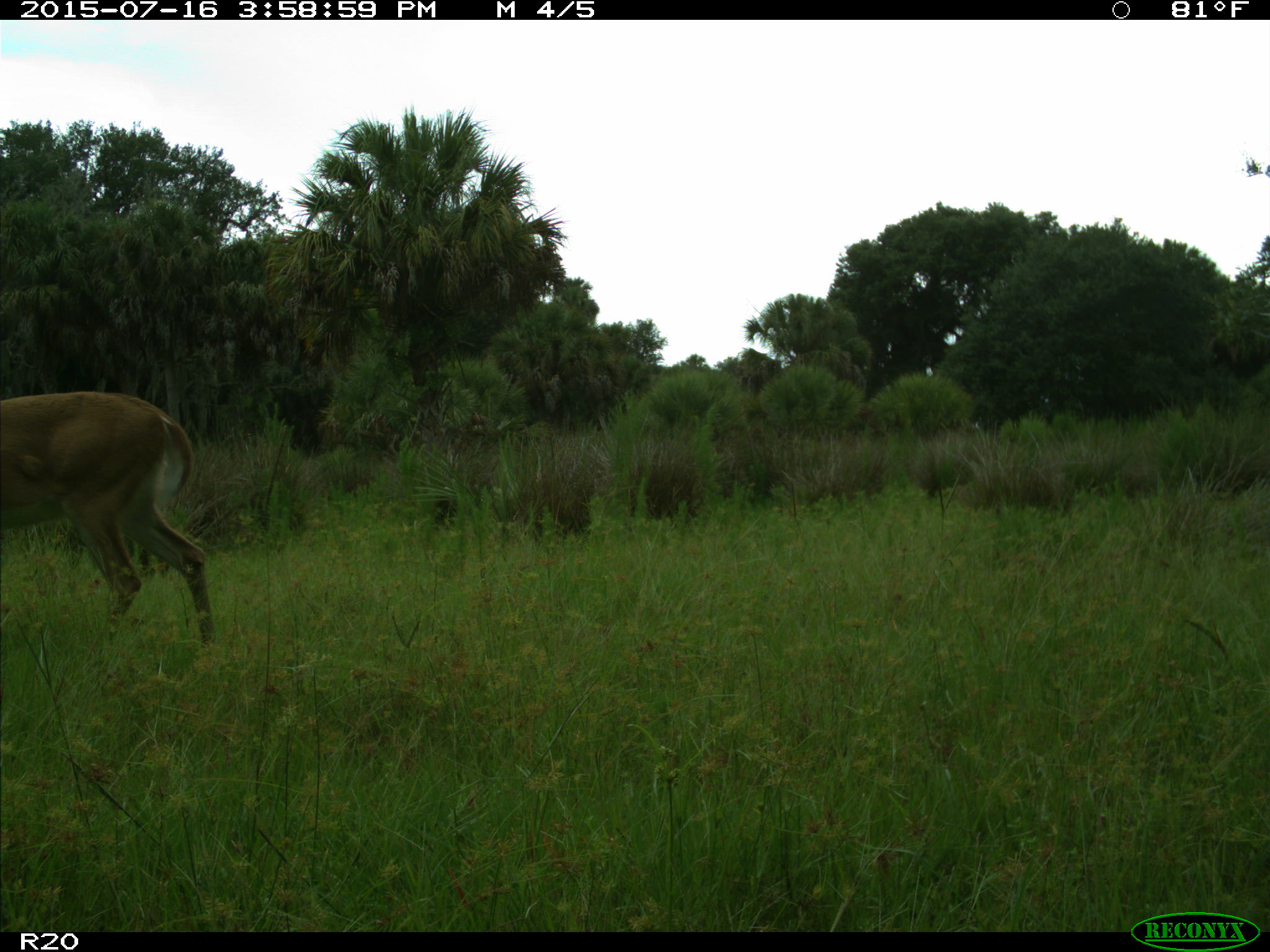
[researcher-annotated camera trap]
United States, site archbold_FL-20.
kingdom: Animalia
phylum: Chordata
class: Mammalia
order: Artiodactyla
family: Cervidae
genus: Odocoileus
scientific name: Odocoileus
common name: deer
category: unidentified deer